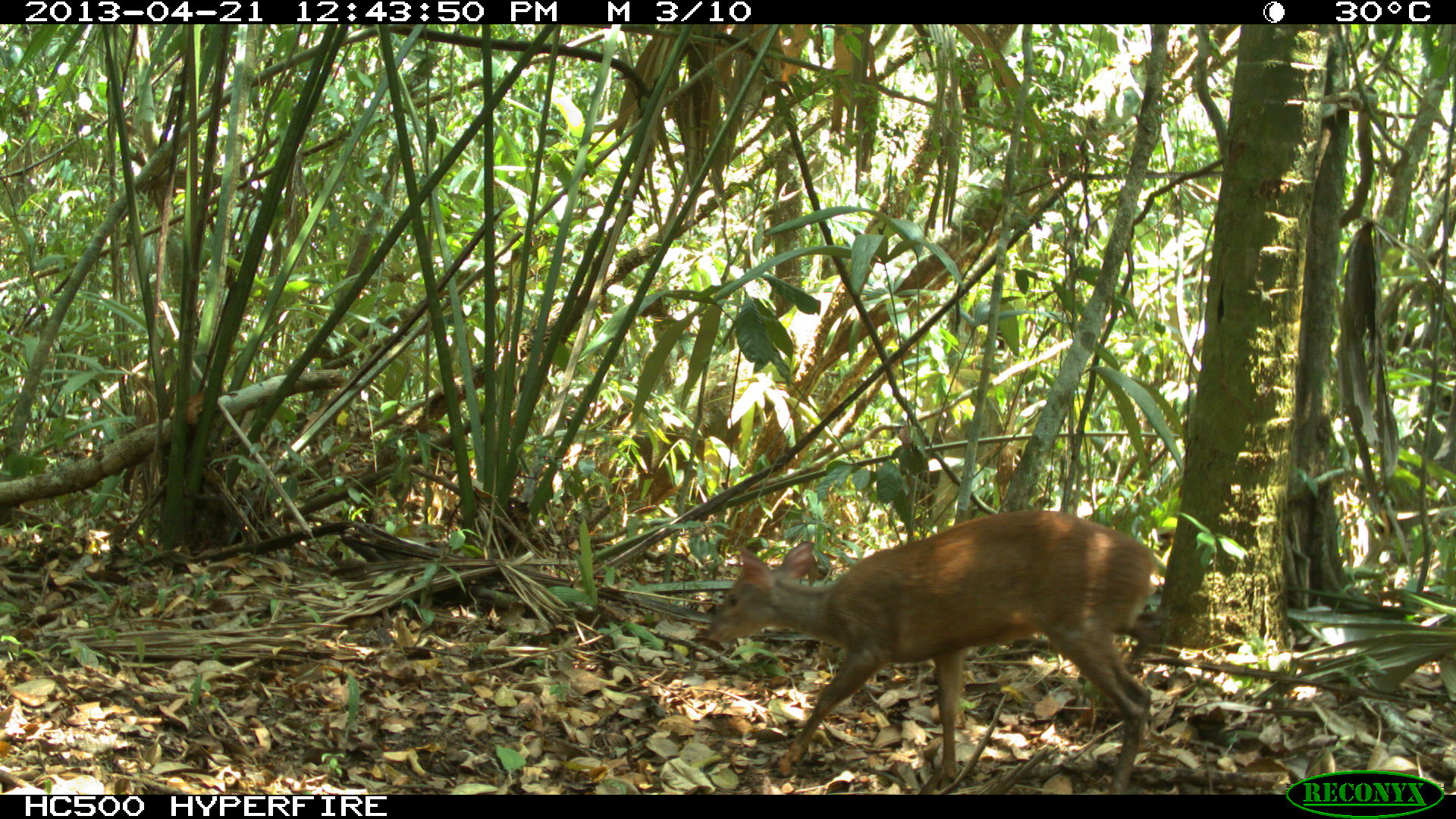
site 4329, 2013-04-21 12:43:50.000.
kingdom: Animalia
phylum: Chordata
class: Mammalia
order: Artiodactyla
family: Cervidae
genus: Mazama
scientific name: Mazama temama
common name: central american red brocket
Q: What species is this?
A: Mazama temama (central american red brocket).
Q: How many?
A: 1.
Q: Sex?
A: Female.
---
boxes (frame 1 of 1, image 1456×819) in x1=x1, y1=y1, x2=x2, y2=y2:
mazama temama: x1=700, y1=510, x2=1158, y2=790